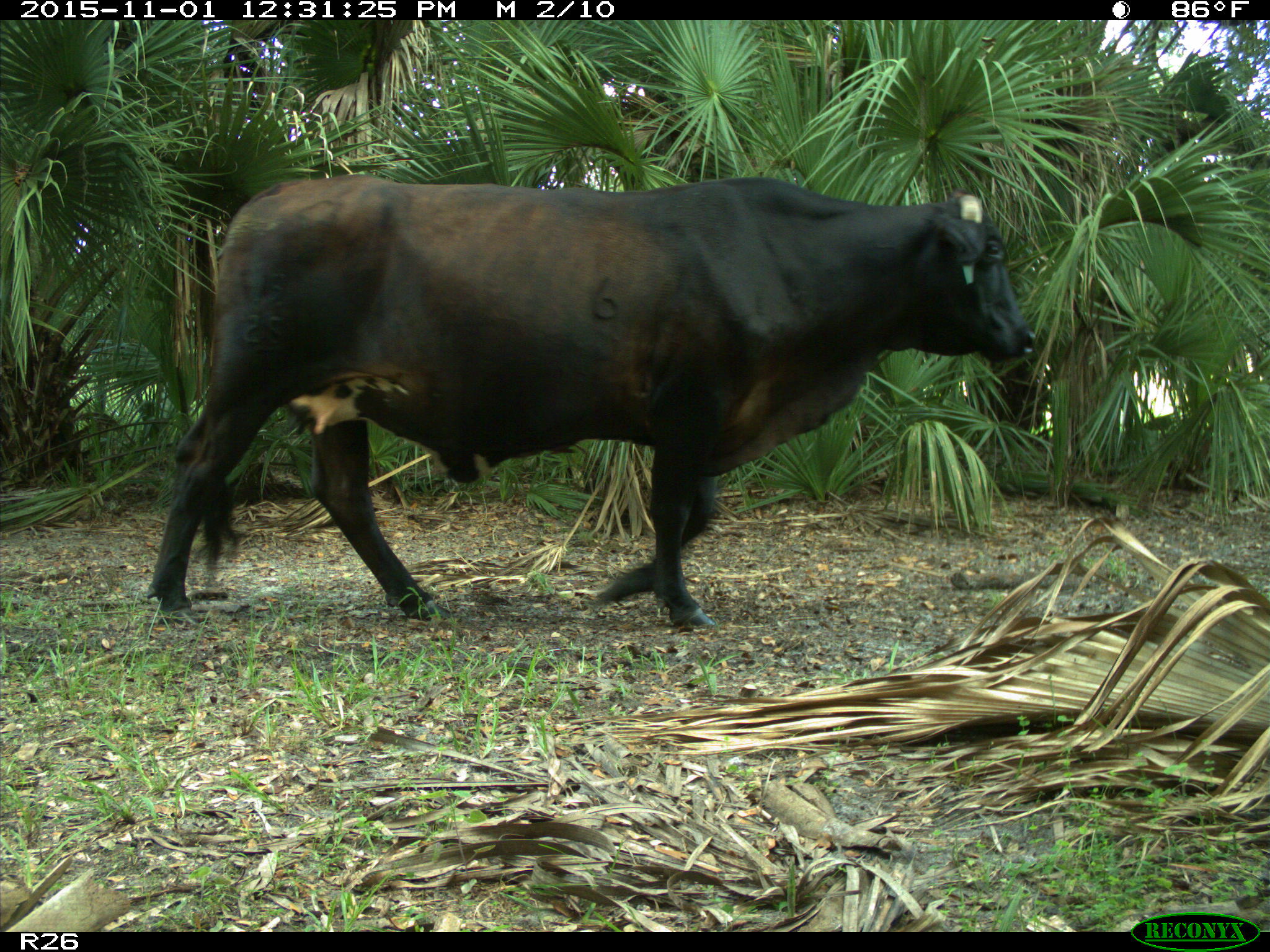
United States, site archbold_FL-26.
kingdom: Animalia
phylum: Chordata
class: Mammalia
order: Artiodactyla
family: Bovidae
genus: Bos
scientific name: Bos taurus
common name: domestic cow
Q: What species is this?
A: Bos taurus (domestic cow).